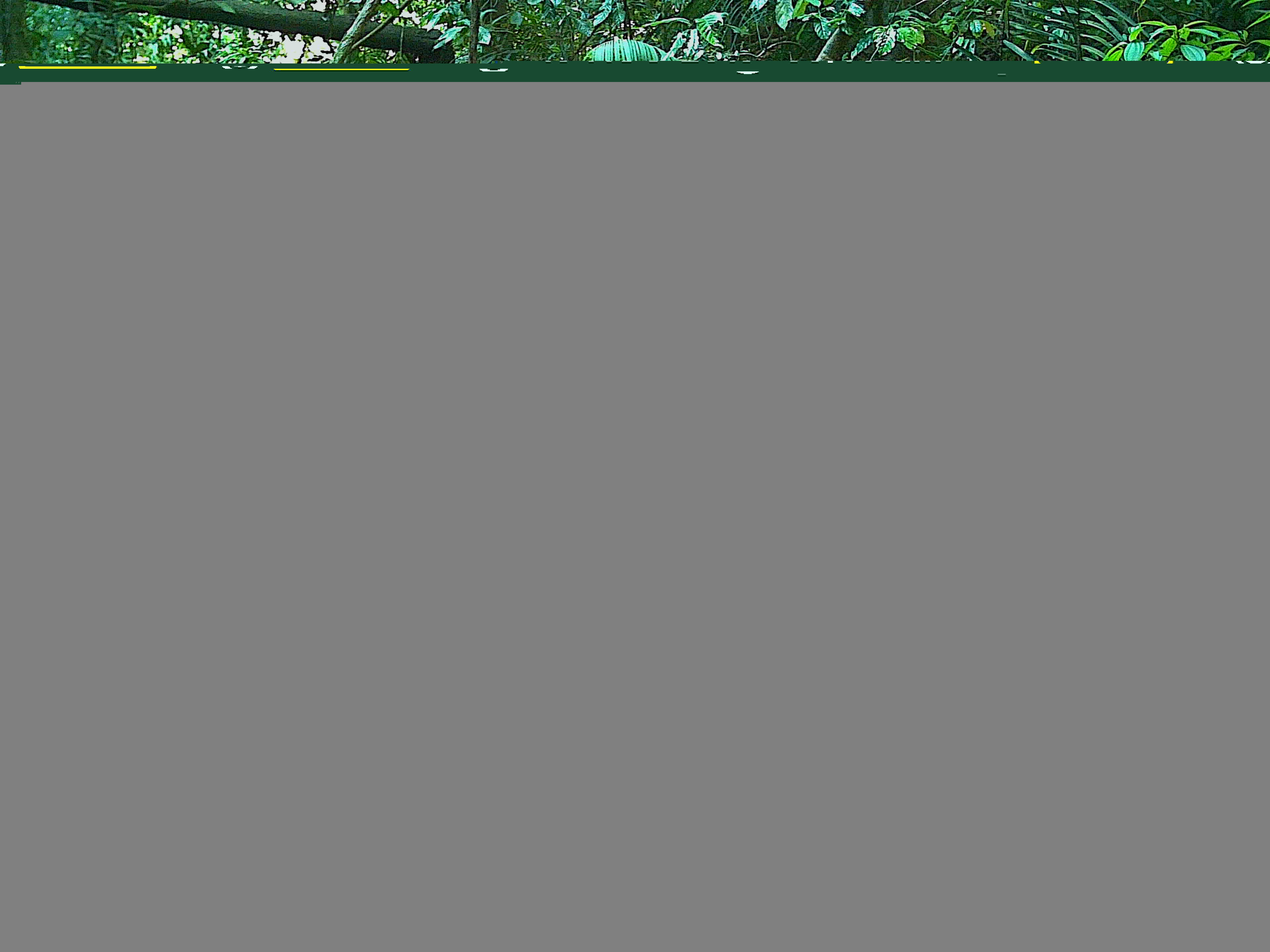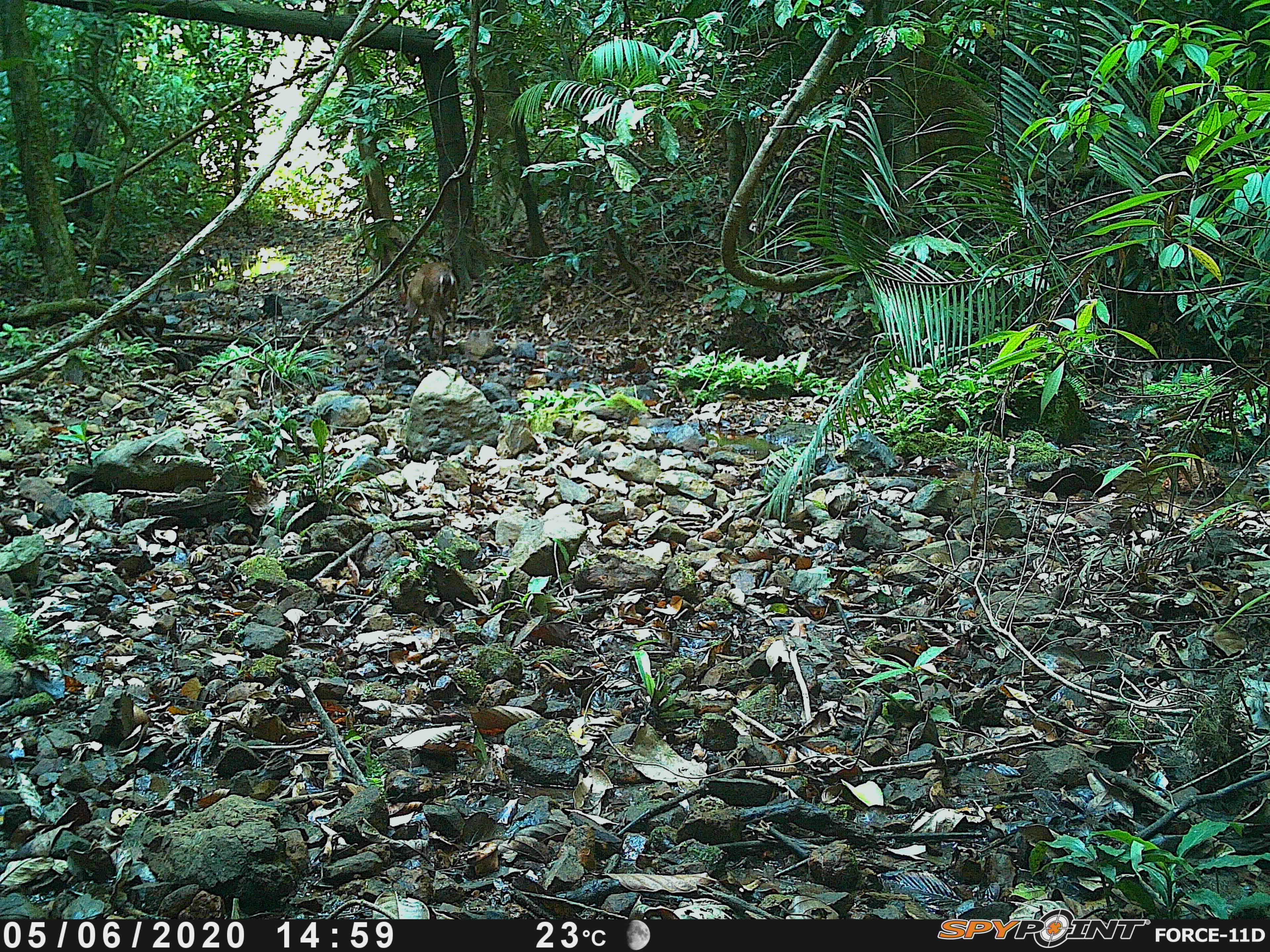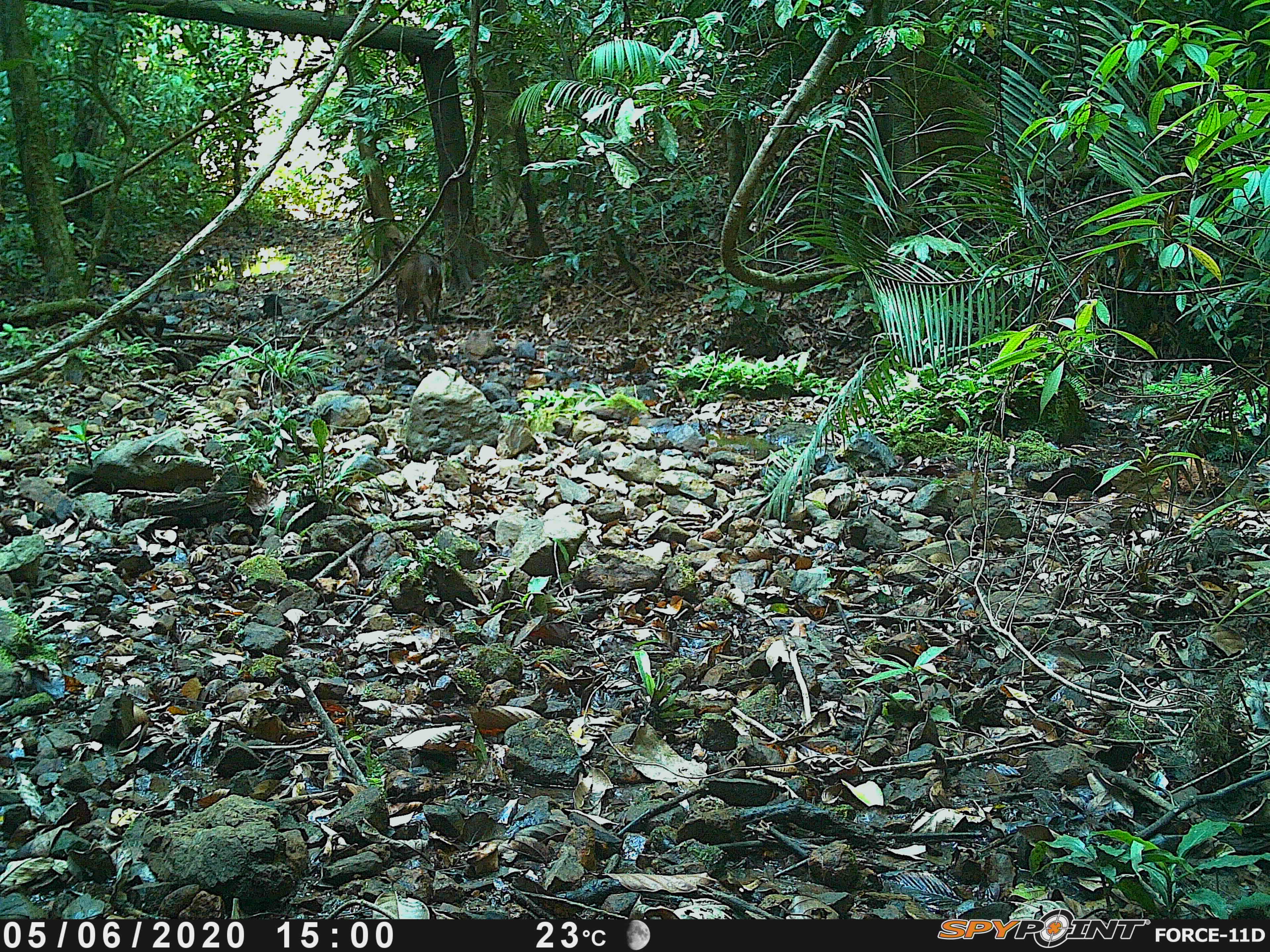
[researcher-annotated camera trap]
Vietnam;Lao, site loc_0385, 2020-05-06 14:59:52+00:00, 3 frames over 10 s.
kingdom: Animalia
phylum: Chordata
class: Mammalia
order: Artiodactyla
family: Cervidae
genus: Muntiacus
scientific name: Muntiacus vuquangensis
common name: large-antlered muntjac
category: large antlered muntjac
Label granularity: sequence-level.